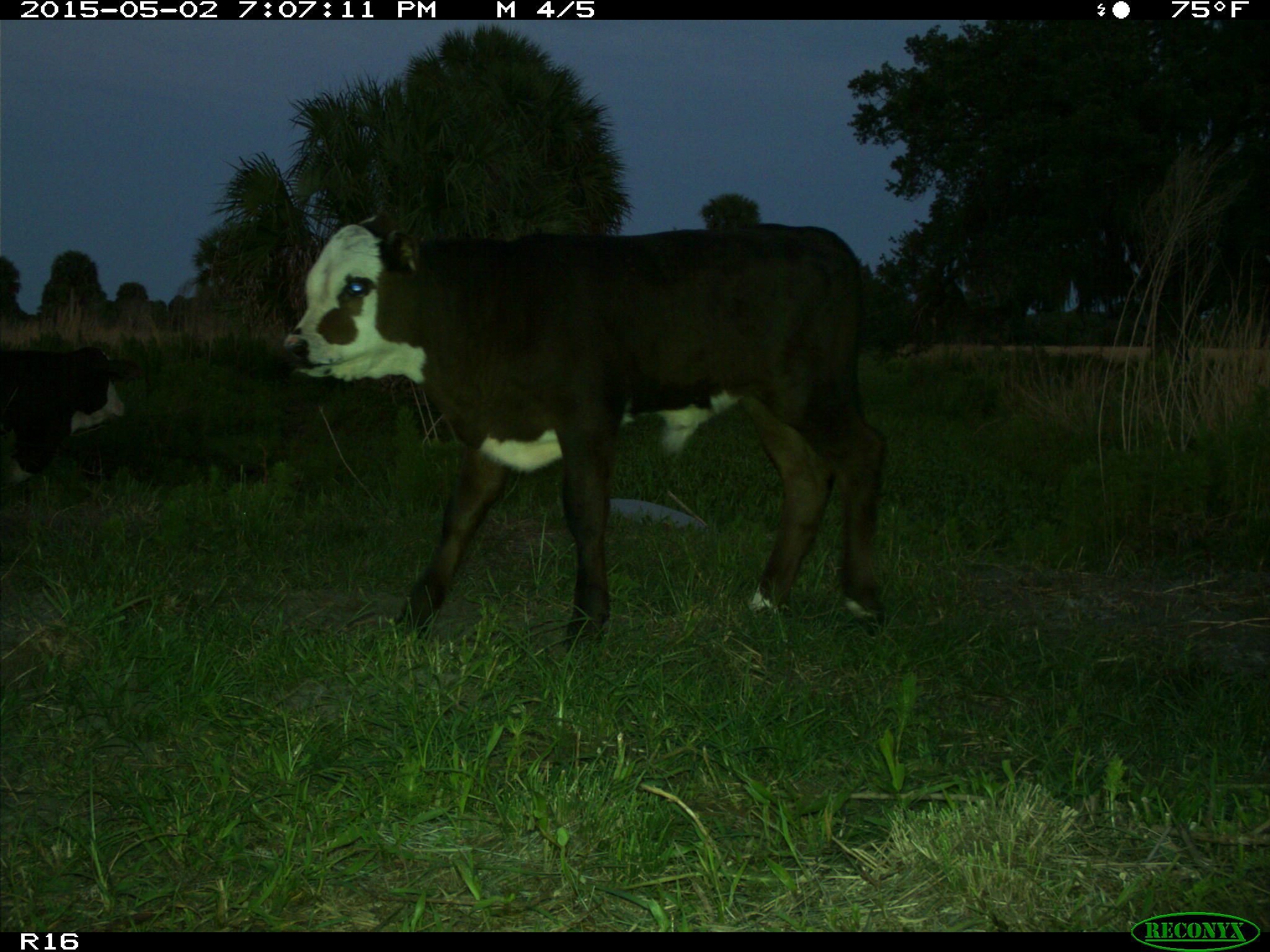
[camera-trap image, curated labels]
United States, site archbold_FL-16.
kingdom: Animalia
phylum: Chordata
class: Mammalia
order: Artiodactyla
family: Bovidae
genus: Bos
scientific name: Bos taurus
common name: domestic cow